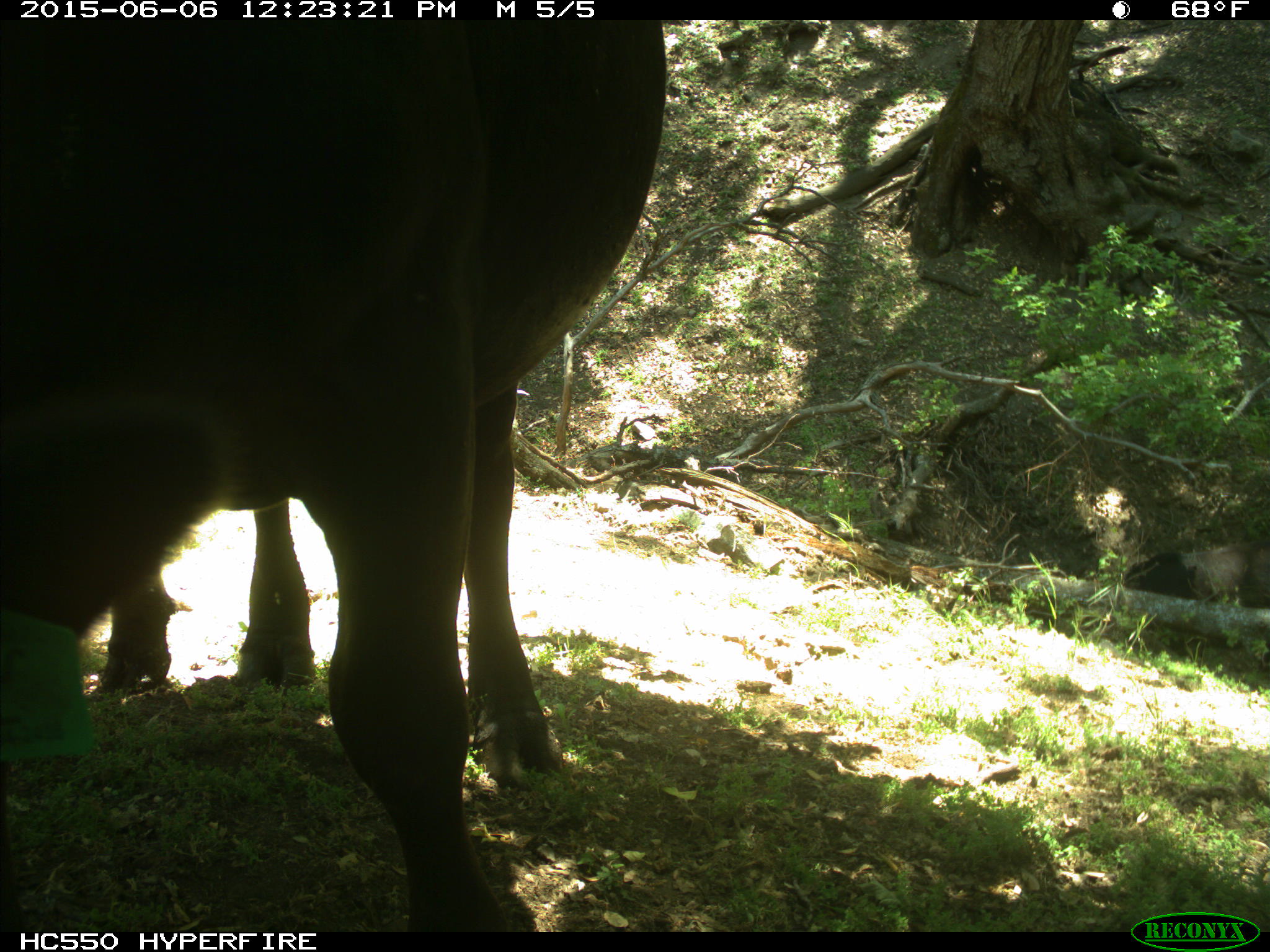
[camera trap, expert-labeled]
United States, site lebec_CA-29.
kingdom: Animalia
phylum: Chordata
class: Mammalia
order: Artiodactyla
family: Bovidae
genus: Bos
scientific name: Bos taurus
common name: domestic cow